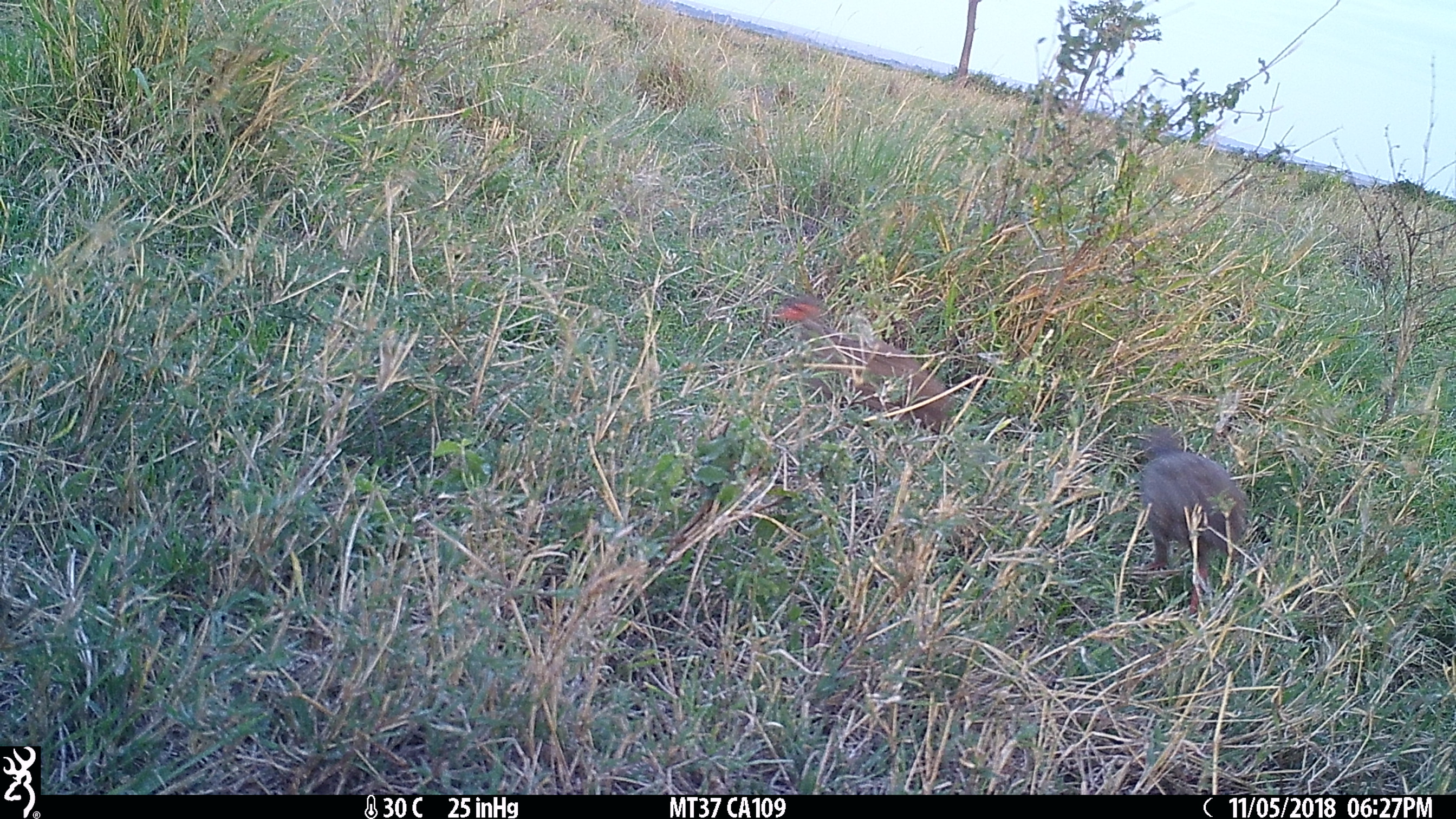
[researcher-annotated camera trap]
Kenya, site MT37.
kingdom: Animalia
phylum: Chordata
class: Aves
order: Galliformes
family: Phasianidae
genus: Pternistis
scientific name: Pternistis afer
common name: red-necked spurfowl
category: francolin rednecked spurfowl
Francolin rednecked spurfowl (red-necked spurfowl) (Pternistis afer).